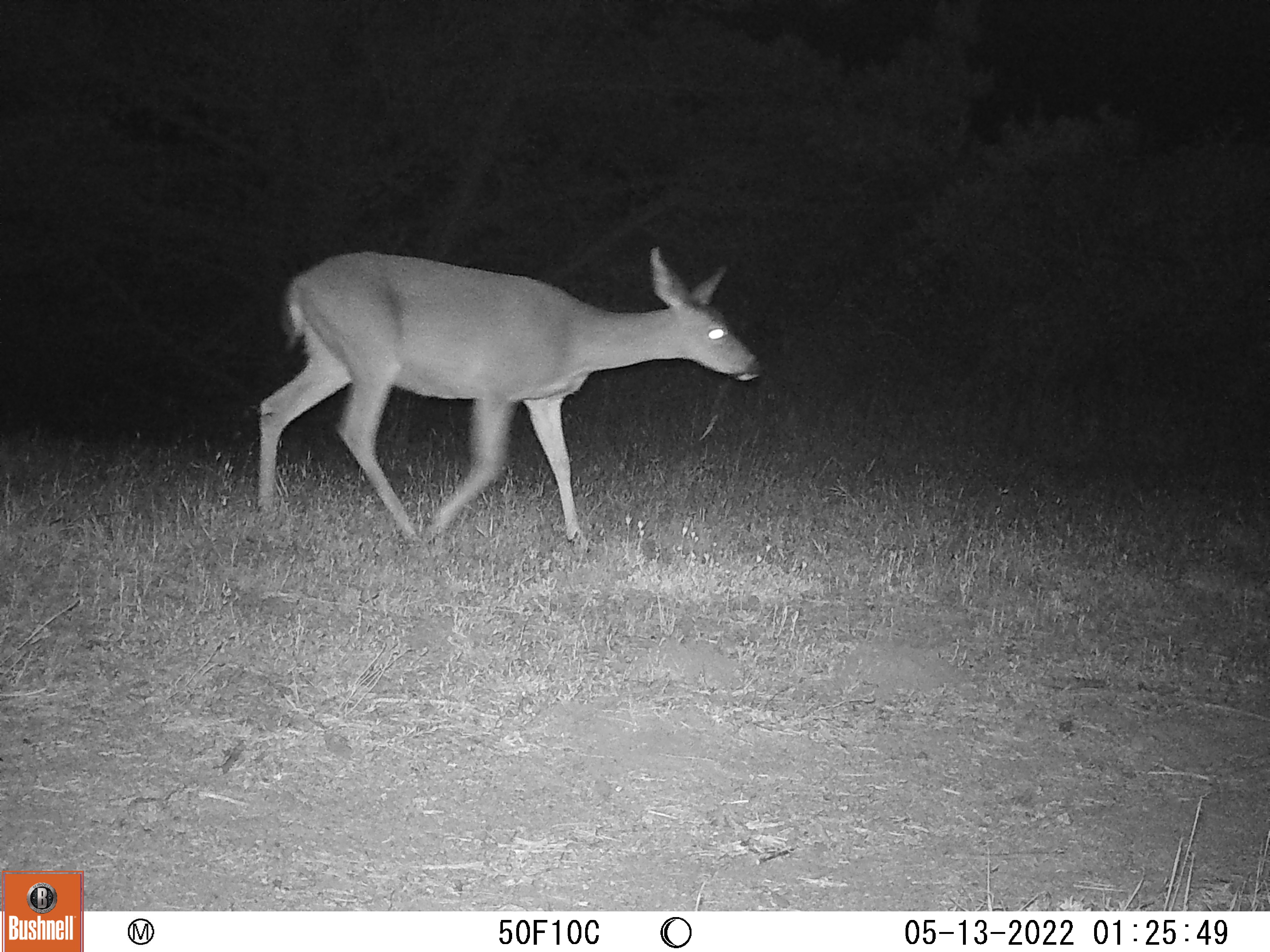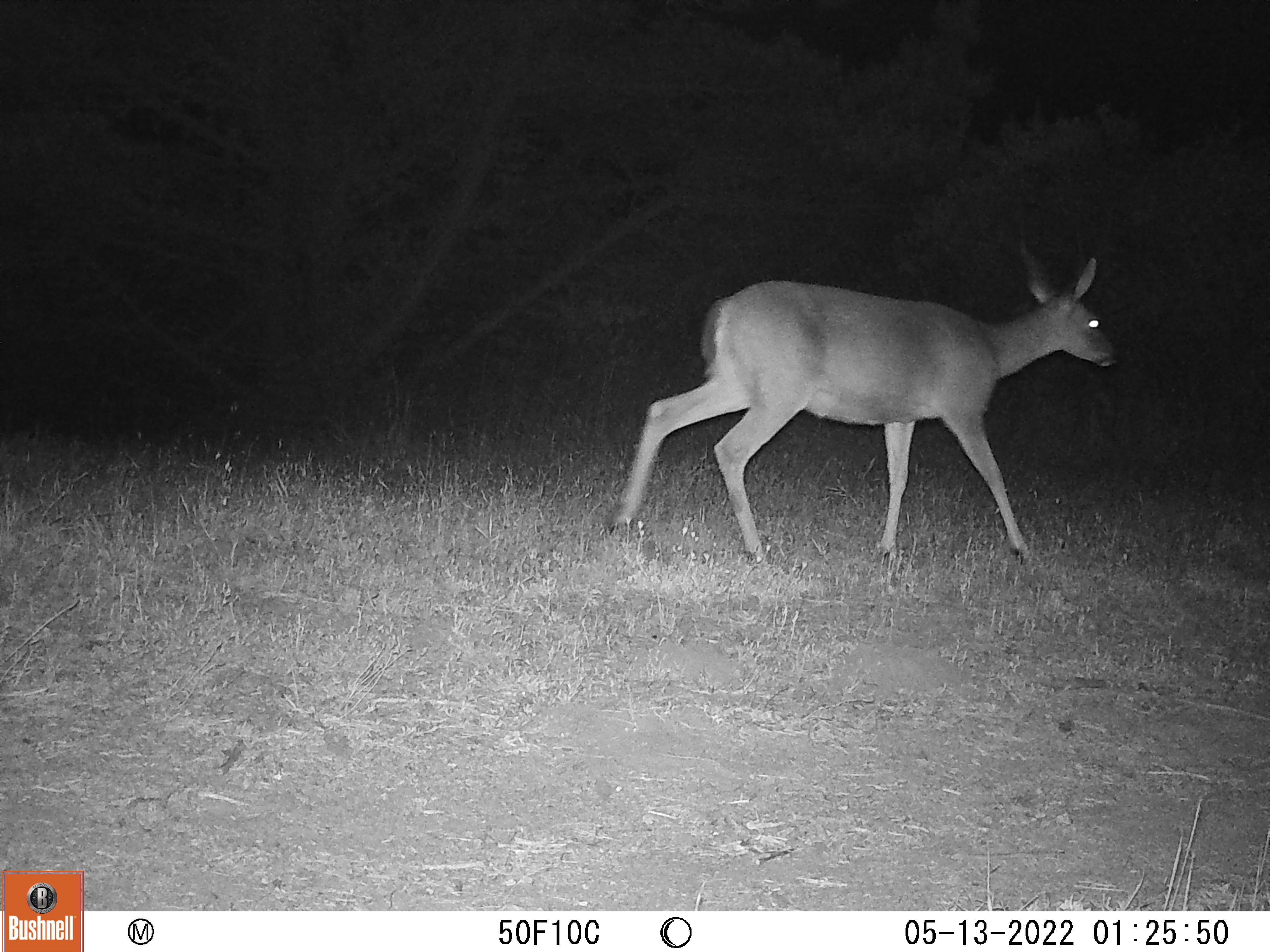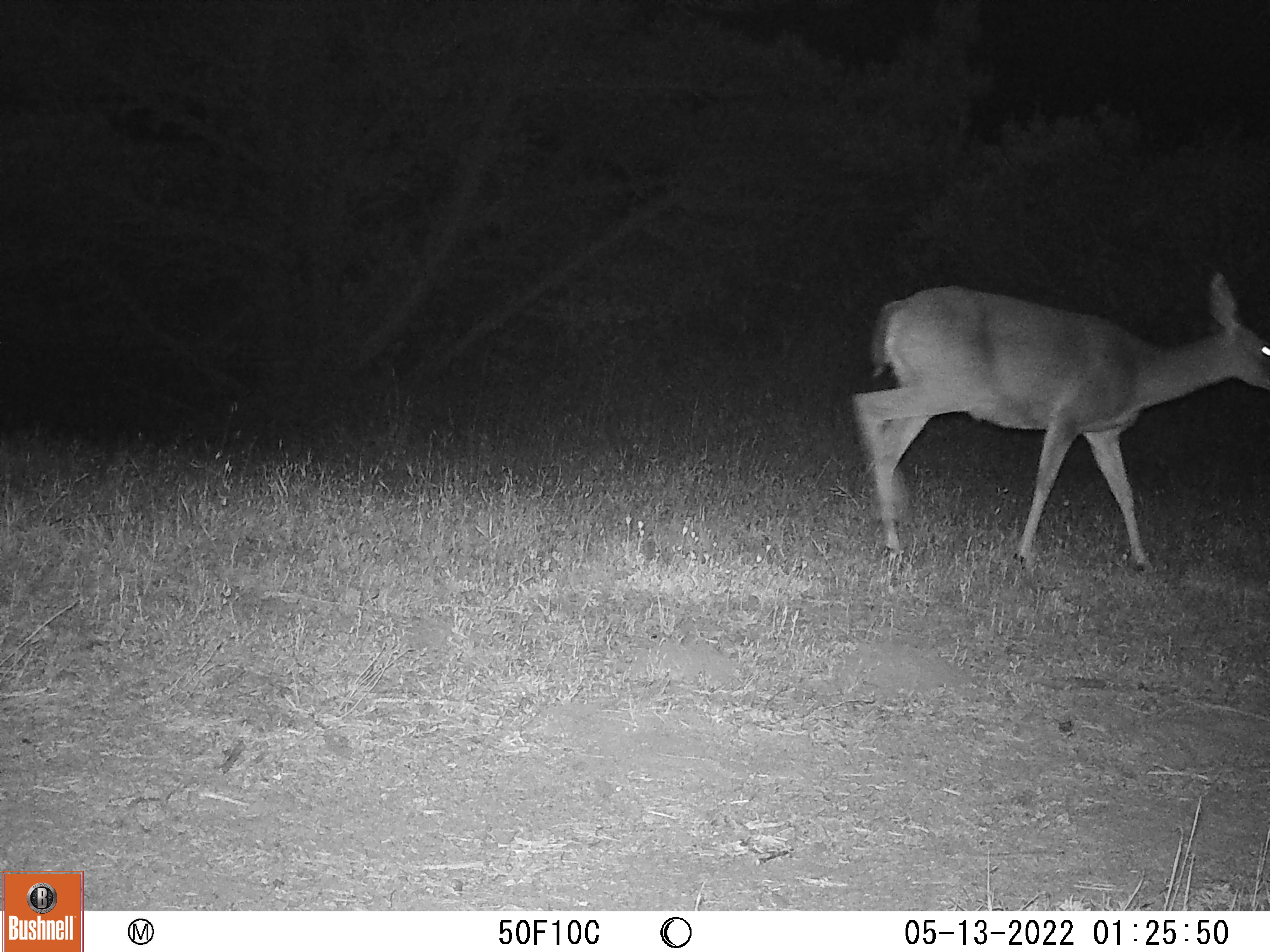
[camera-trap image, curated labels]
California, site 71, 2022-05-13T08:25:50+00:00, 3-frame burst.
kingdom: Animalia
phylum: Chordata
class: Mammalia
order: Artiodactyla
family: Cervidae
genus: Odocoileus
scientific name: Odocoileus hemionus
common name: mule deer